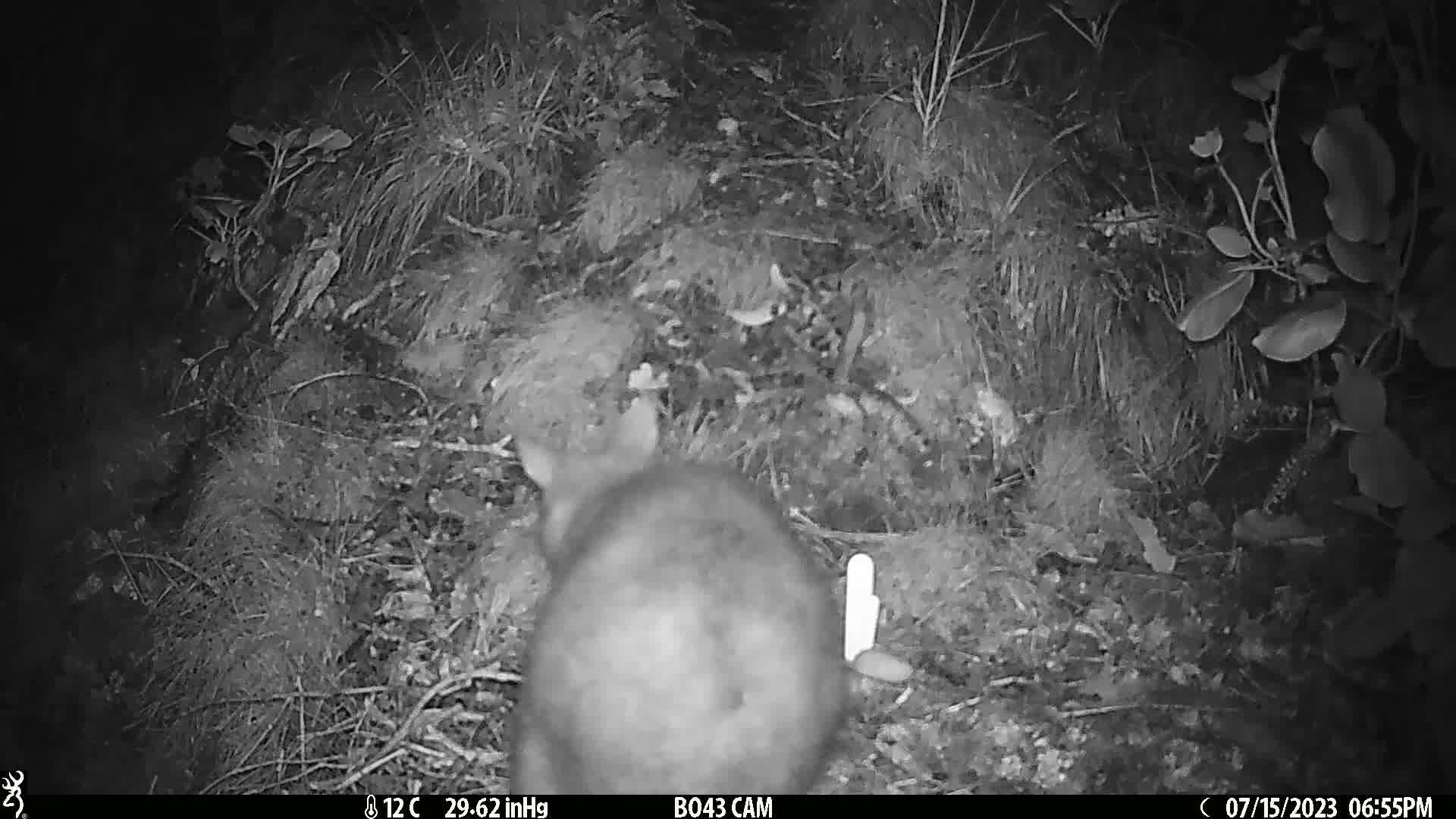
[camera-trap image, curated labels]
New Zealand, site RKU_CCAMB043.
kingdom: Animalia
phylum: Chordata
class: Mammalia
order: Diprotodontia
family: Phalangeridae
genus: Trichosurus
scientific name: Trichosurus vulpecula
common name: common brushtail possum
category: possum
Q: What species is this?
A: Possum (common brushtail possum) (Trichosurus vulpecula).